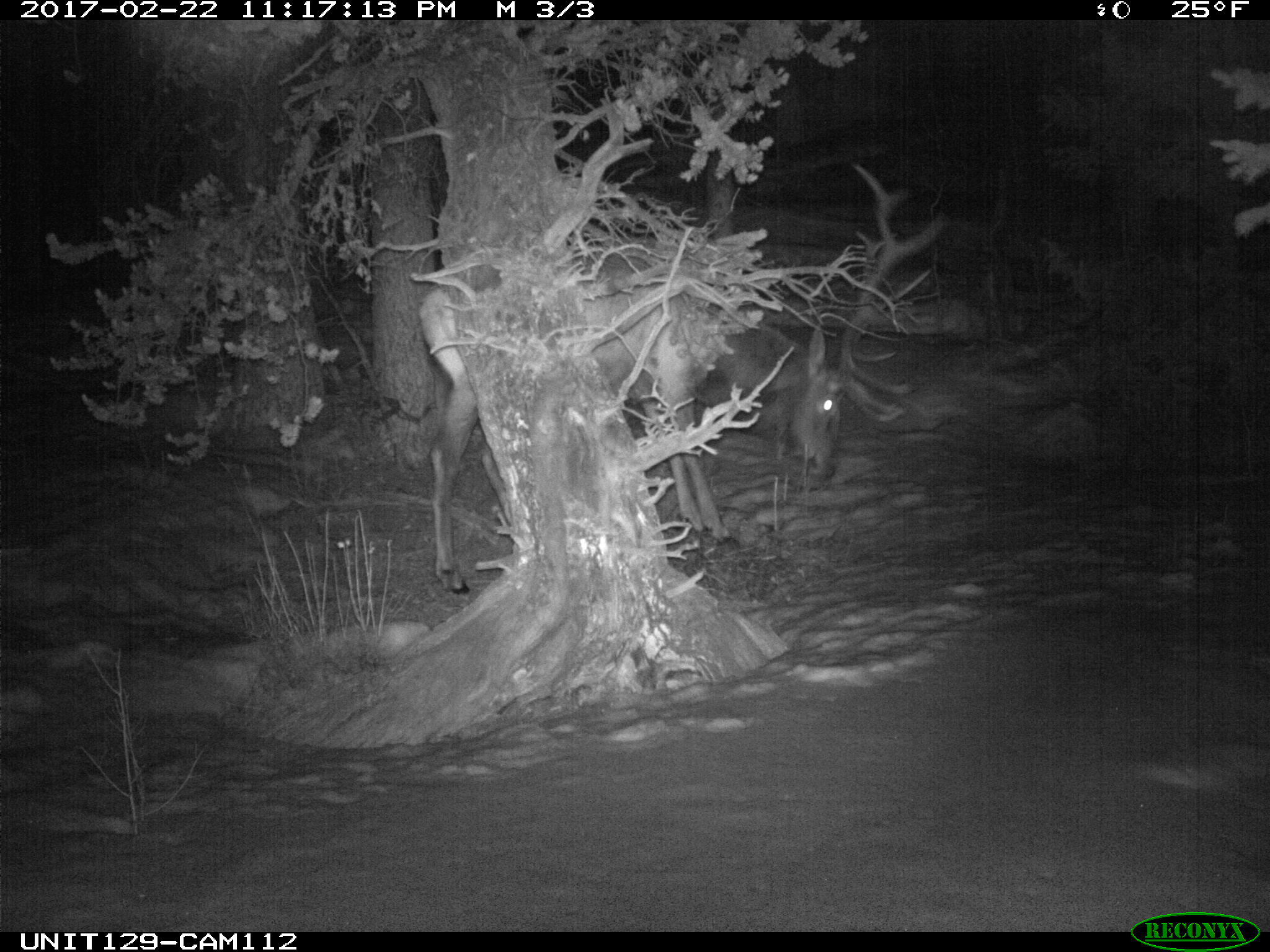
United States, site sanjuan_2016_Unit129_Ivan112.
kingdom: Animalia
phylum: Chordata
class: Mammalia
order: Artiodactyla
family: Cervidae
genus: Cervus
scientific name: Cervus elaphus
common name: red deer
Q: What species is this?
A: Cervus elaphus (red deer).